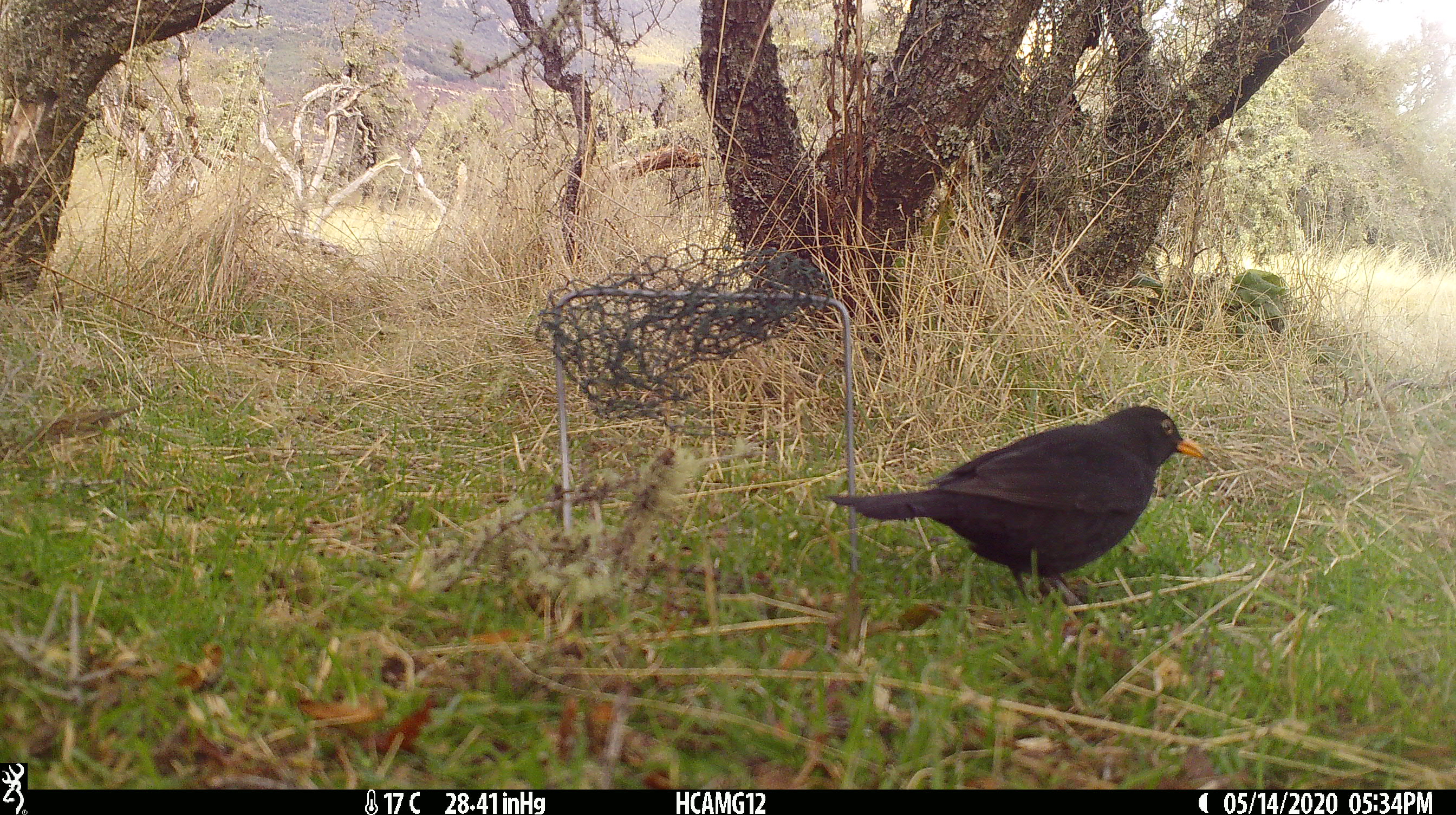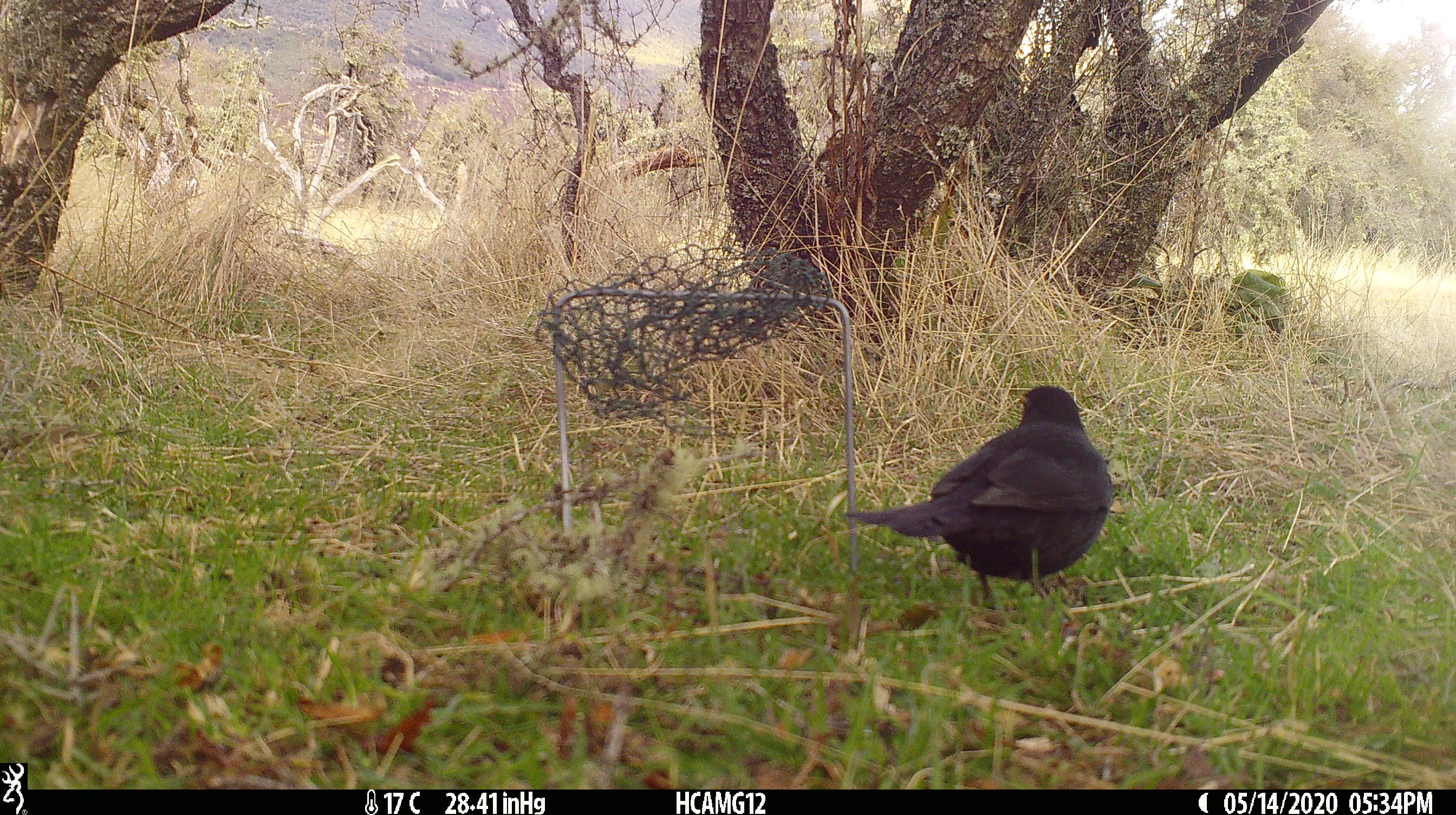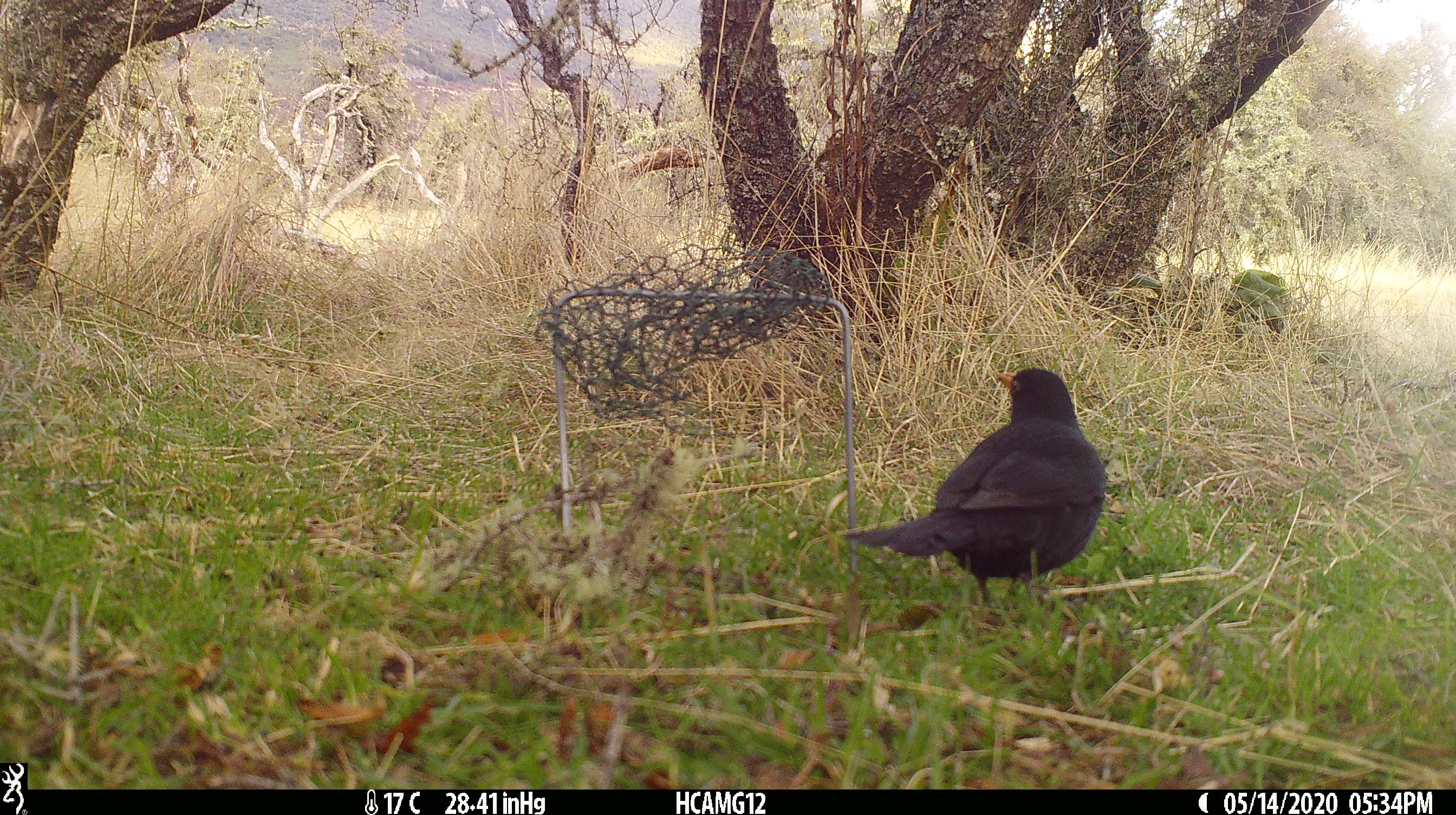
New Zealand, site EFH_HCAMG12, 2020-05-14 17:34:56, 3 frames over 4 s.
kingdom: Animalia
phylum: Chordata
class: Aves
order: Passeriformes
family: Turdidae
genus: Turdus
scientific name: Turdus merula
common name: eurasian blackbird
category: blackbird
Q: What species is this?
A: Blackbird (eurasian blackbird) (Turdus merula).